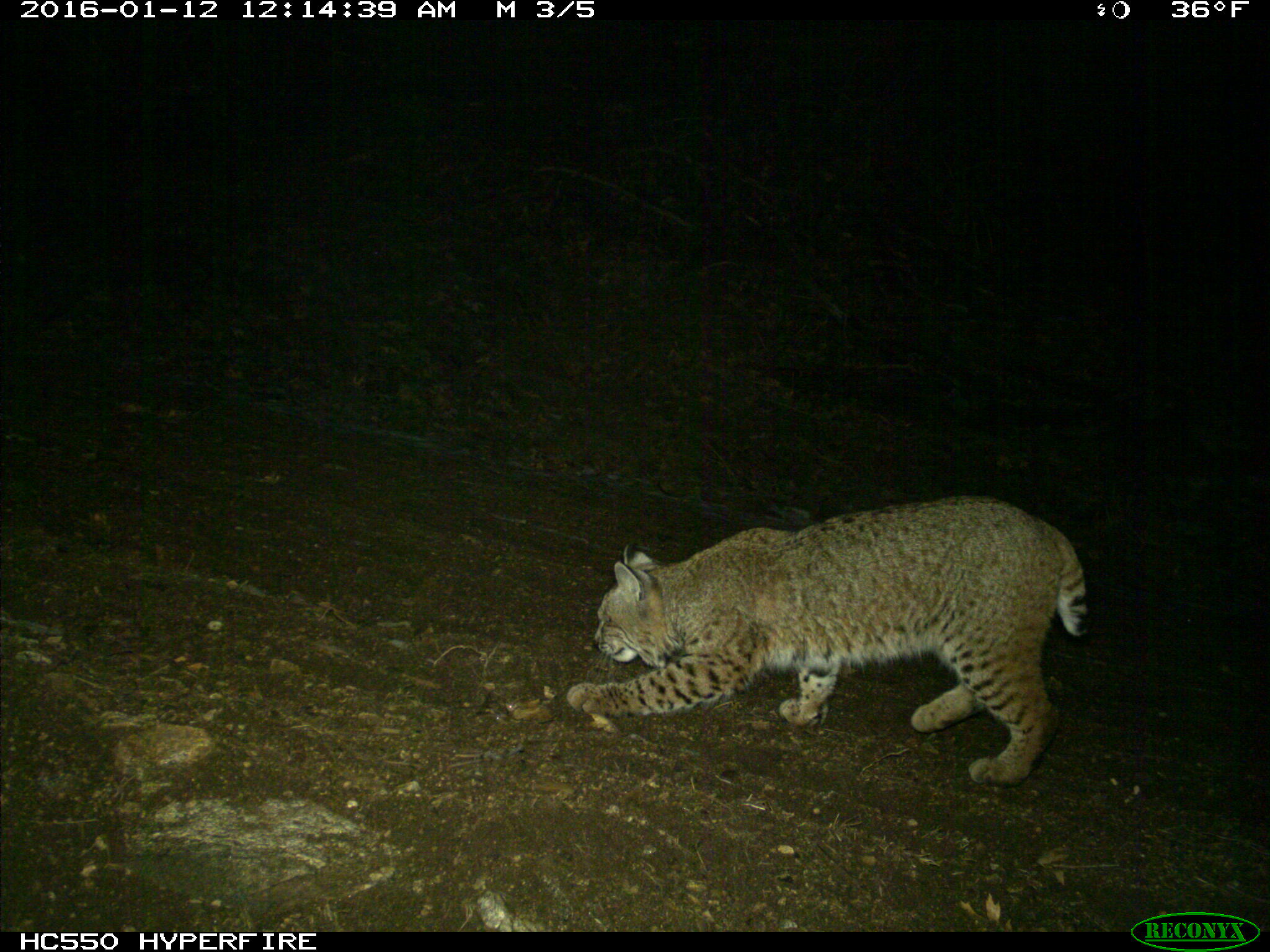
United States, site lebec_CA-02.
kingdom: Animalia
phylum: Chordata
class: Mammalia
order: Carnivora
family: Felidae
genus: Lynx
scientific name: Lynx rufus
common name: bobcat